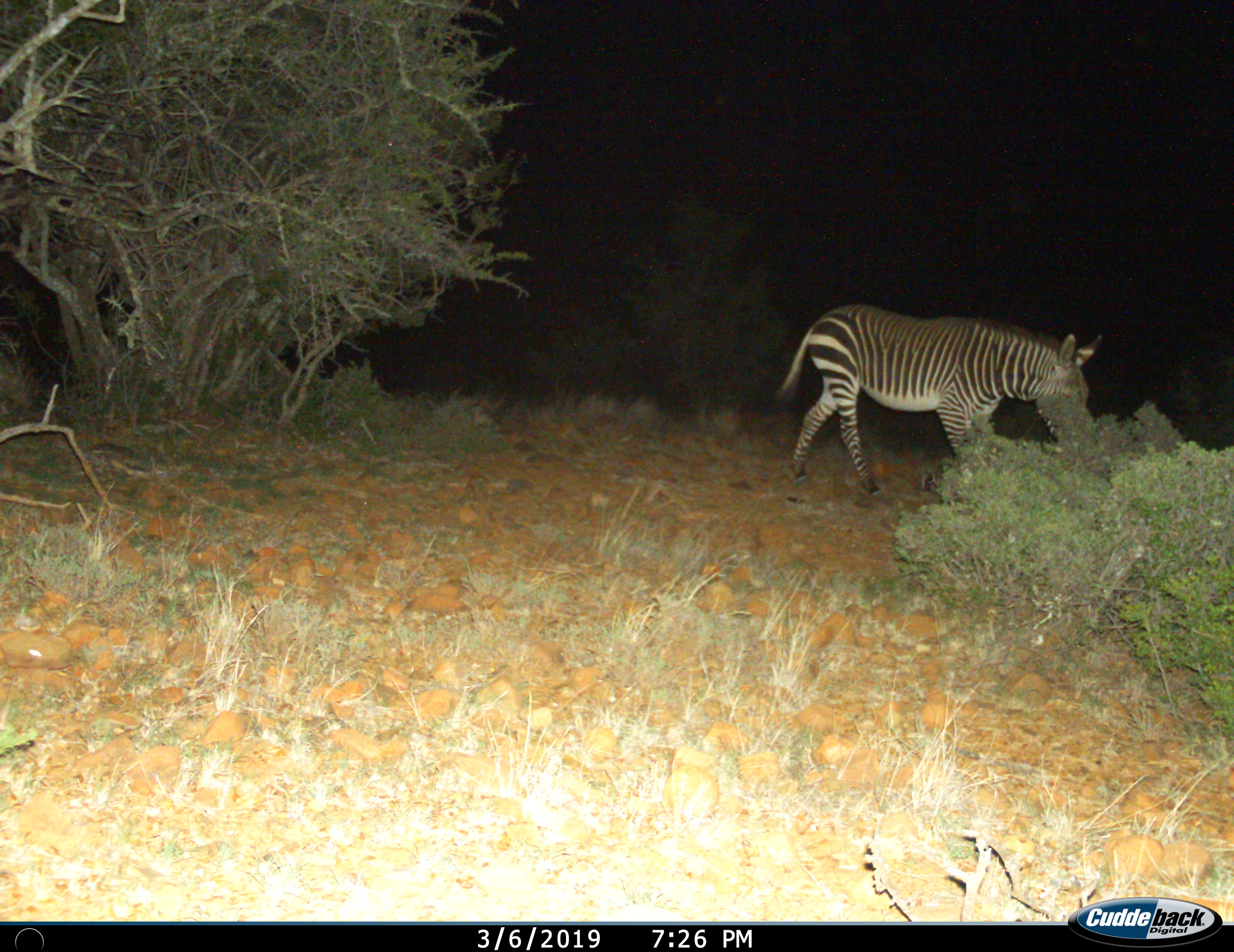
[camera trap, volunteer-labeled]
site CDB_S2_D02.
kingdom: Animalia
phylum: Chordata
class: Mammalia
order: Perissodactyla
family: Equidae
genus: Equus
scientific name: Equus zebra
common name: mountain zebra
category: zebramountain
Zebramountain (mountain zebra) (Equus zebra), count 1. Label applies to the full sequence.